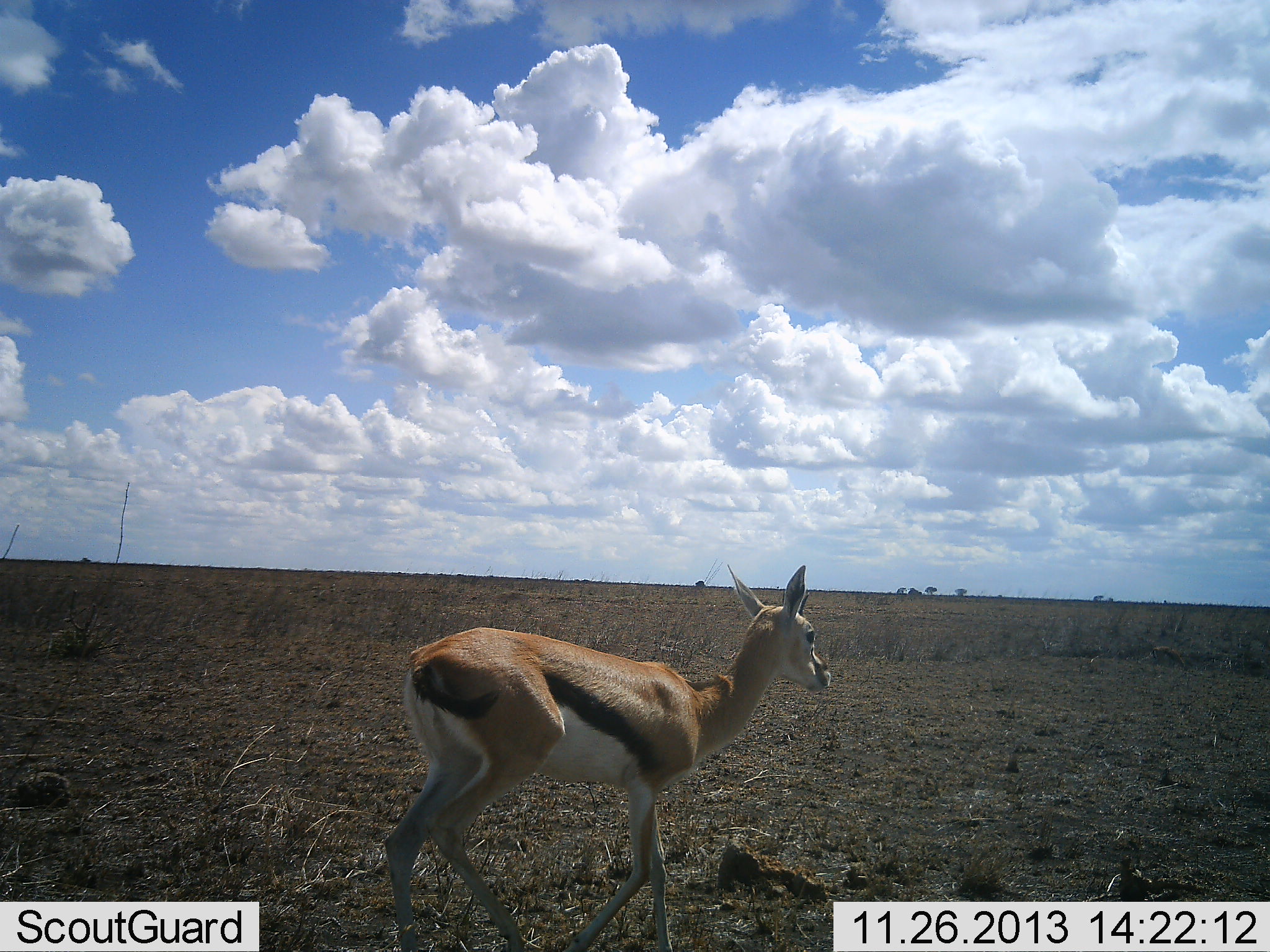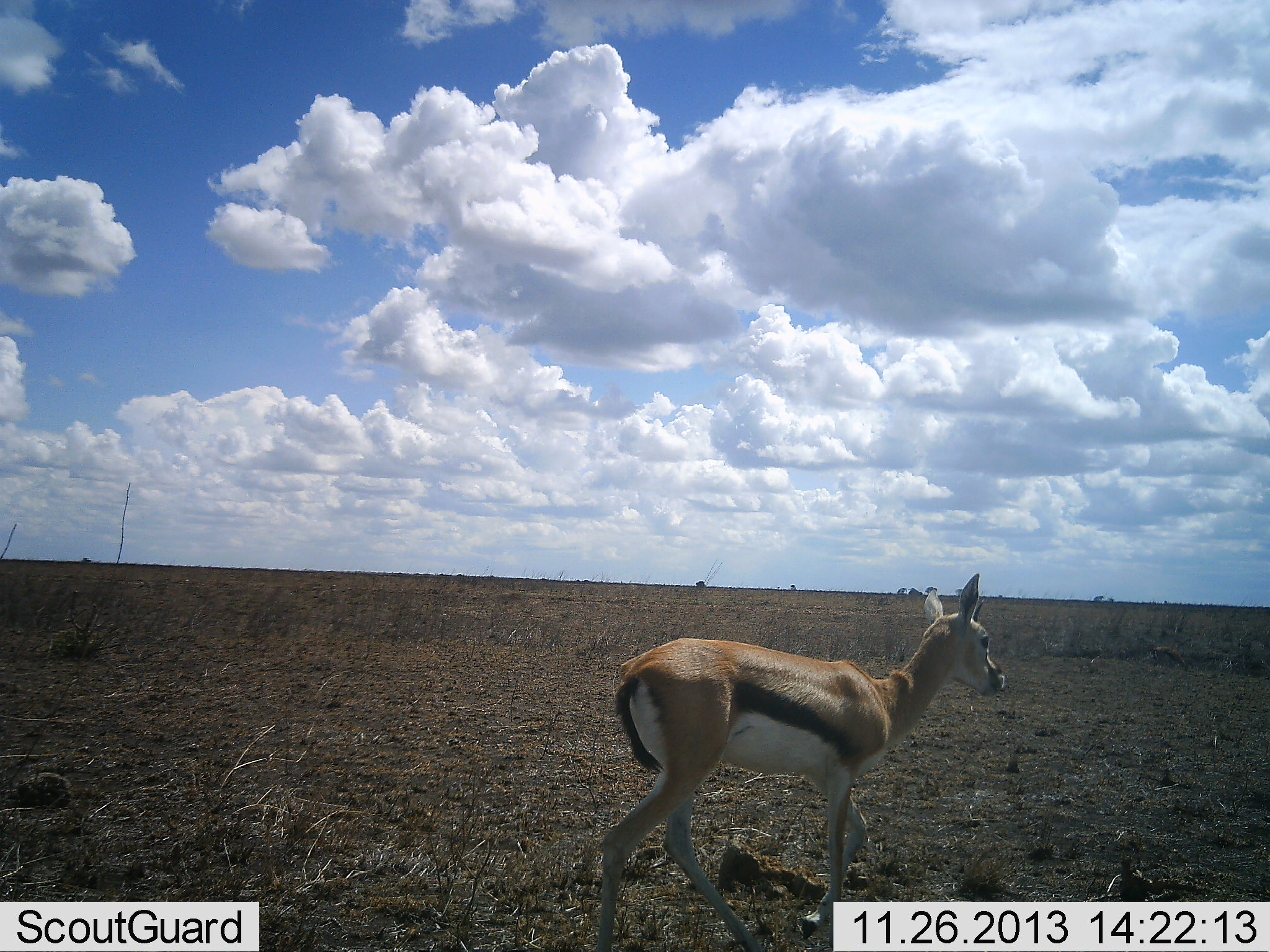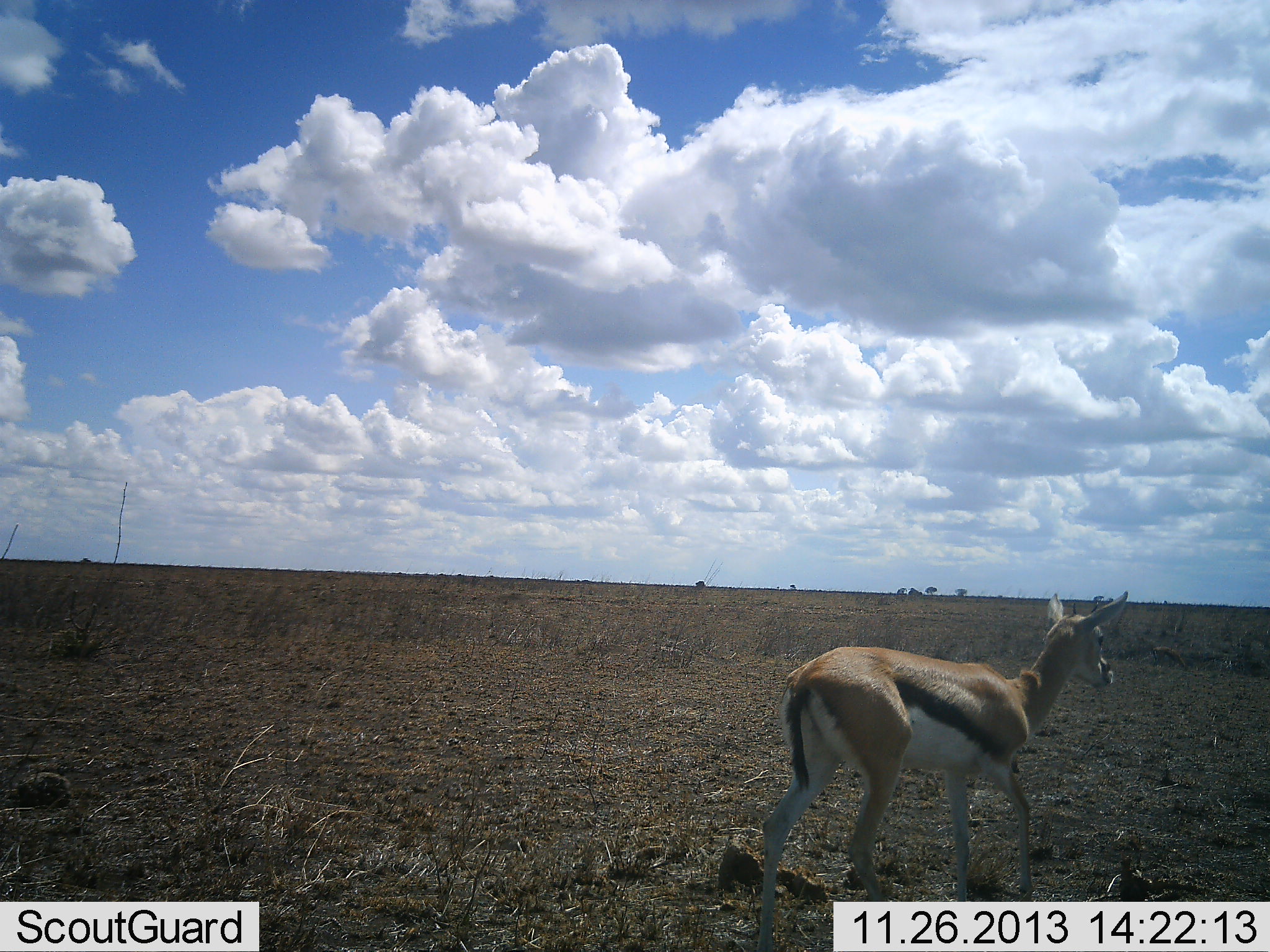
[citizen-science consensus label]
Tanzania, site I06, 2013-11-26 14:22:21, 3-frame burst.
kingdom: Animalia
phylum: Chordata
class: Mammalia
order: Artiodactyla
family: Bovidae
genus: Eudorcas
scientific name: Eudorcas thomsonii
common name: thomson's gazelle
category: gazellethomsons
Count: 1.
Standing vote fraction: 10%.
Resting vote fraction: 0%.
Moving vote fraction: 90%.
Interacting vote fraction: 0%.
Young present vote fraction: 20%.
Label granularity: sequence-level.